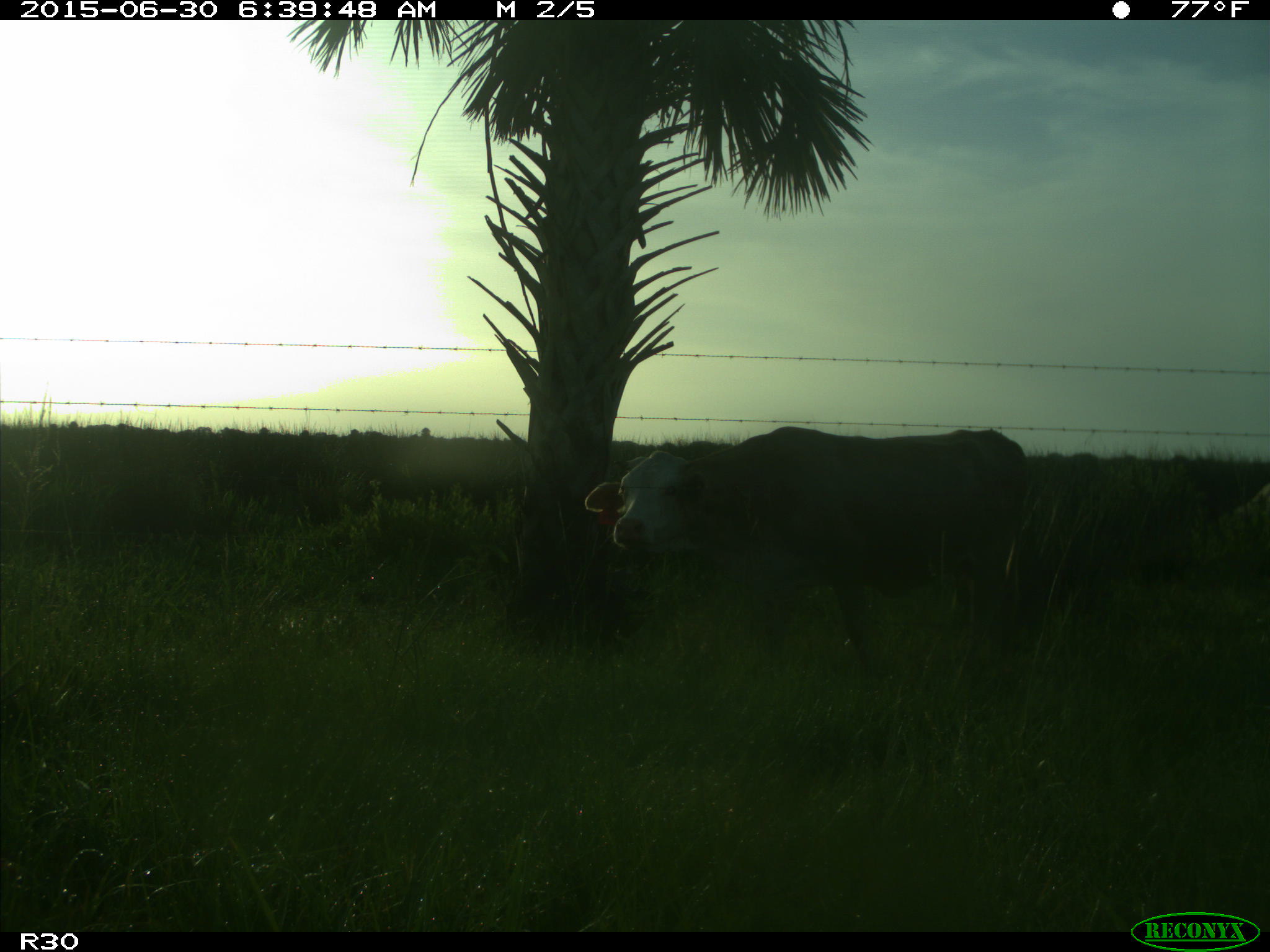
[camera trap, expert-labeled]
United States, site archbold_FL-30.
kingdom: Animalia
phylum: Chordata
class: Mammalia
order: Artiodactyla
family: Bovidae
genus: Bos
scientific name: Bos taurus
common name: domestic cow